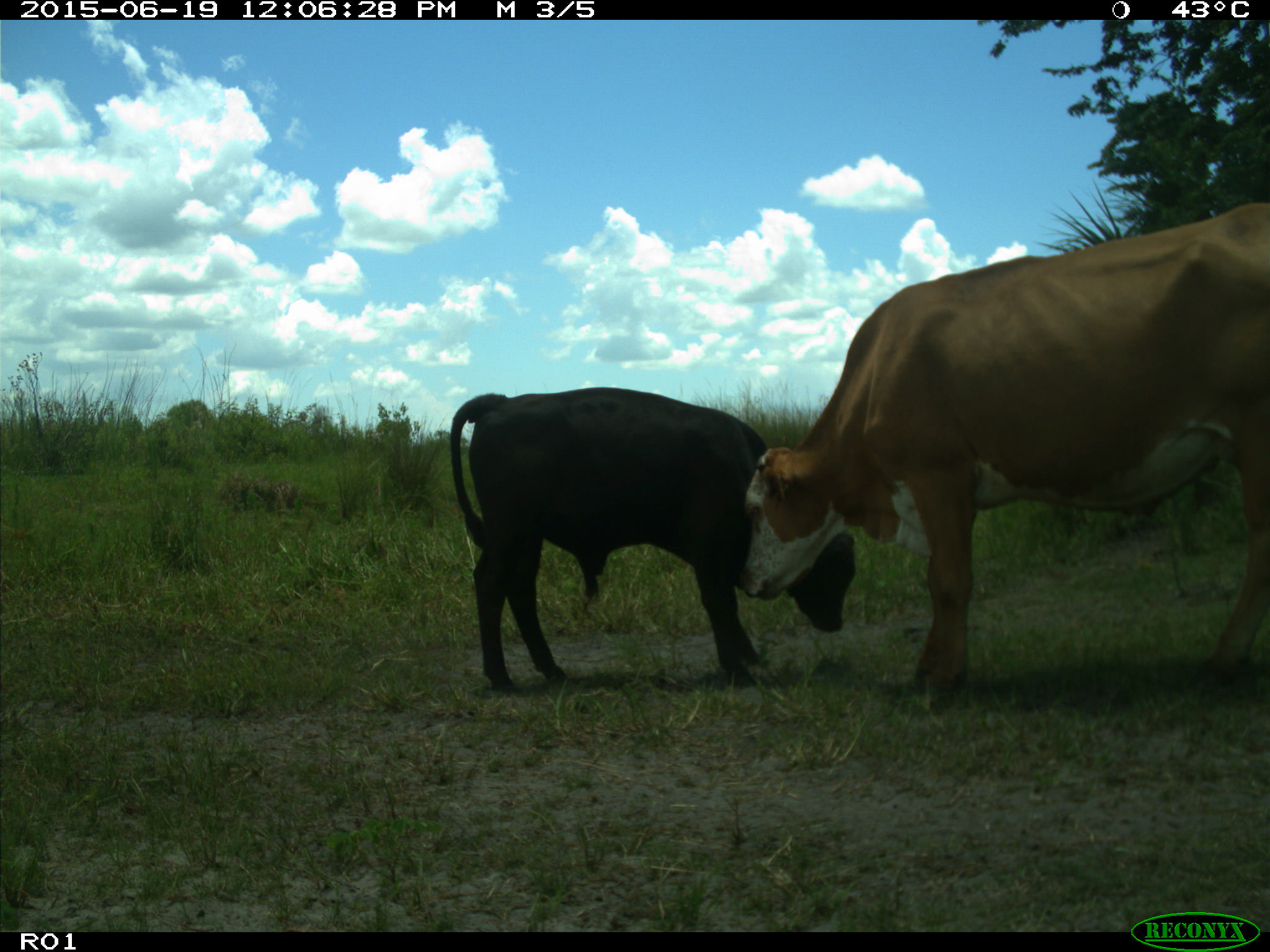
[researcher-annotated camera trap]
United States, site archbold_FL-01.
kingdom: Animalia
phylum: Chordata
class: Mammalia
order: Artiodactyla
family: Bovidae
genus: Bos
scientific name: Bos taurus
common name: domestic cow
Bos taurus (domestic cow).